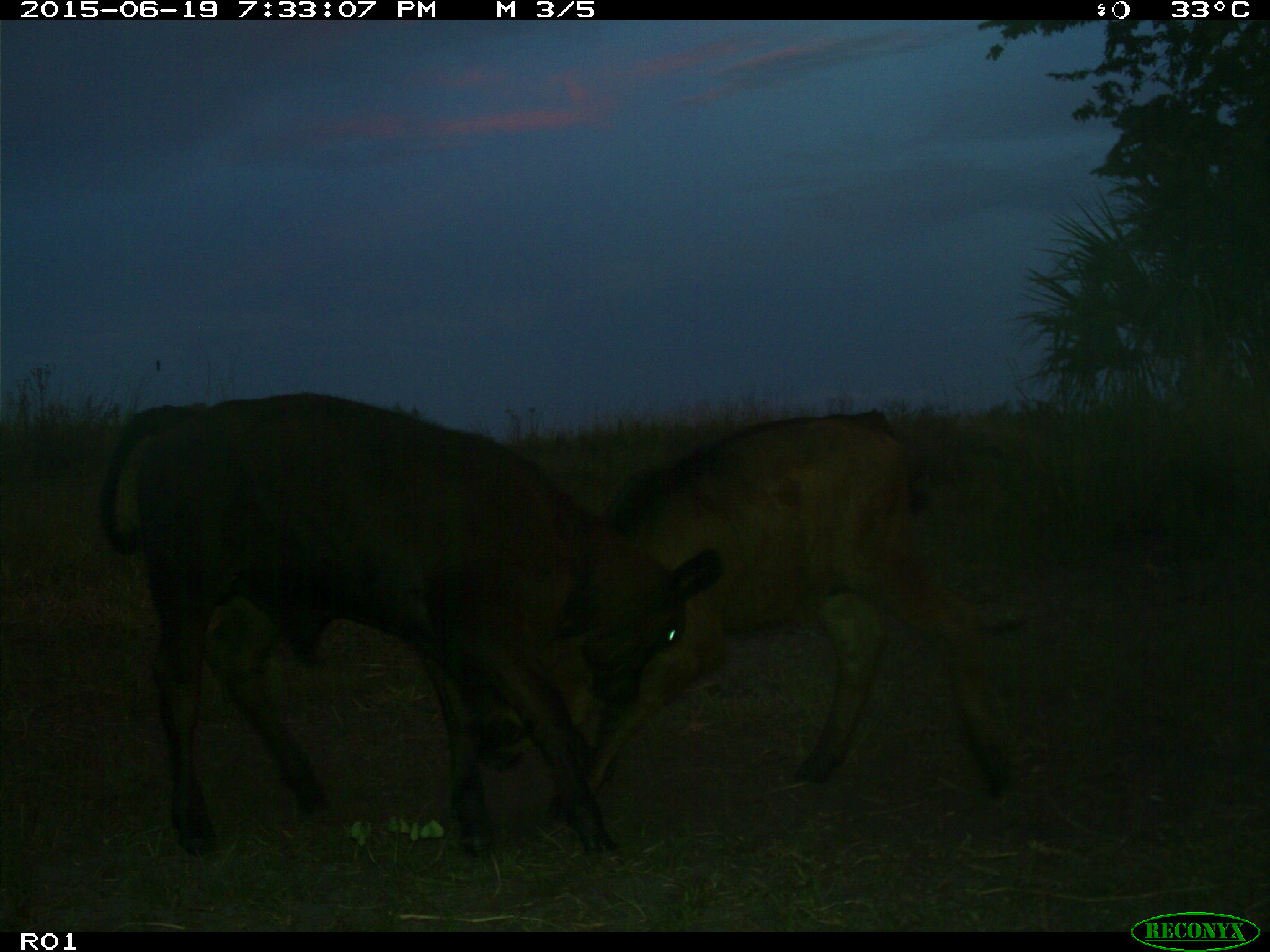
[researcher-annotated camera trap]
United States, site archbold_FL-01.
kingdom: Animalia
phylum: Chordata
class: Mammalia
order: Artiodactyla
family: Bovidae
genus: Bos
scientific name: Bos taurus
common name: domestic cow